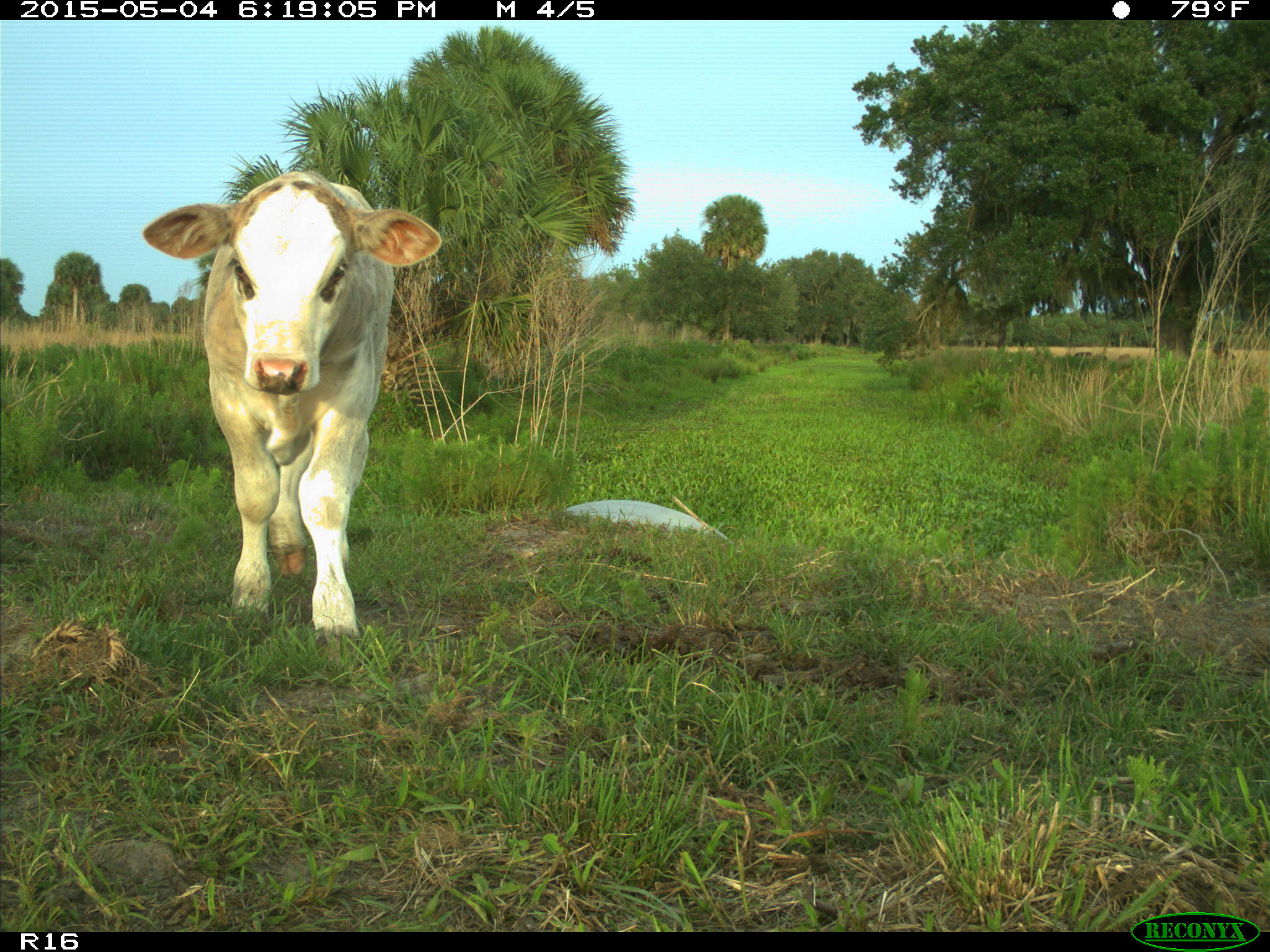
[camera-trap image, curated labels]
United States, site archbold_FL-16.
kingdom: Animalia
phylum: Chordata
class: Mammalia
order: Artiodactyla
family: Bovidae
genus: Bos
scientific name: Bos taurus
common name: domestic cow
Bos taurus (domestic cow).